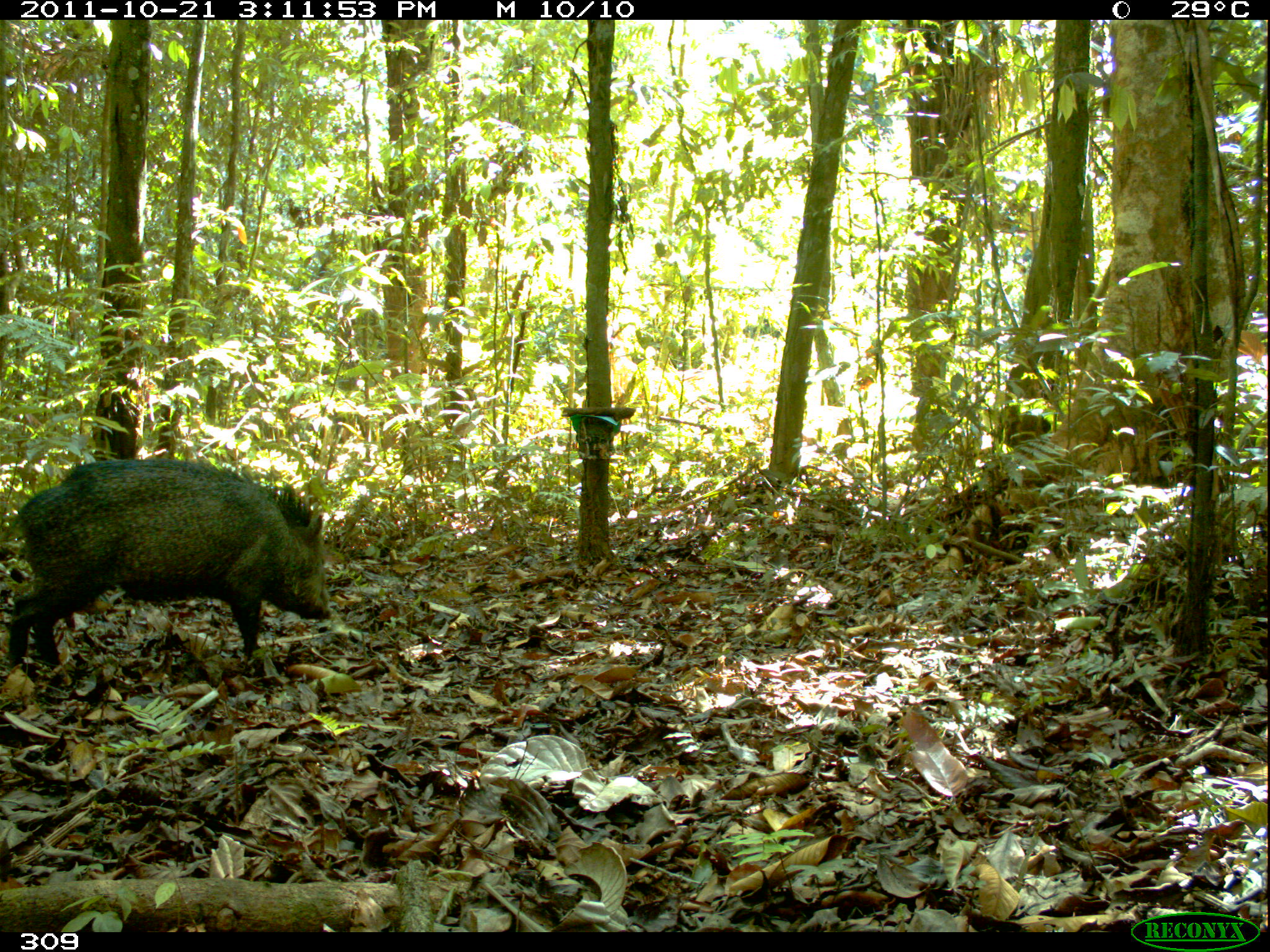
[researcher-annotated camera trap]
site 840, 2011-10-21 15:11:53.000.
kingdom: Animalia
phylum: Chordata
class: Mammalia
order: Artiodactyla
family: Tayassuidae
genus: Pecari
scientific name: Pecari tajacu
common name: collared peccary